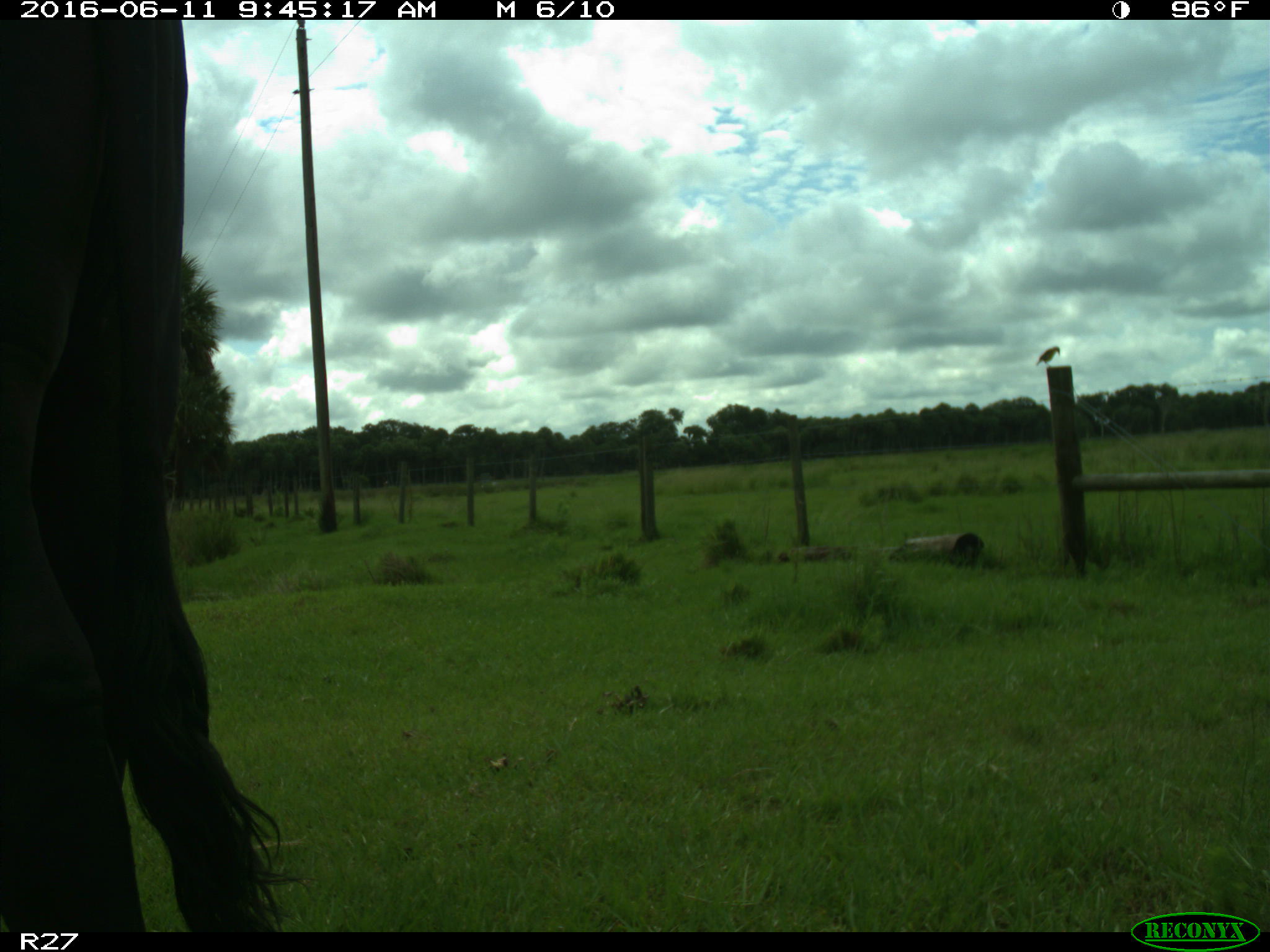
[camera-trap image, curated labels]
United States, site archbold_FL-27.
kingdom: Animalia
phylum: Chordata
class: Mammalia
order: Artiodactyla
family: Bovidae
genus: Bos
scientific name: Bos taurus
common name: domestic cow